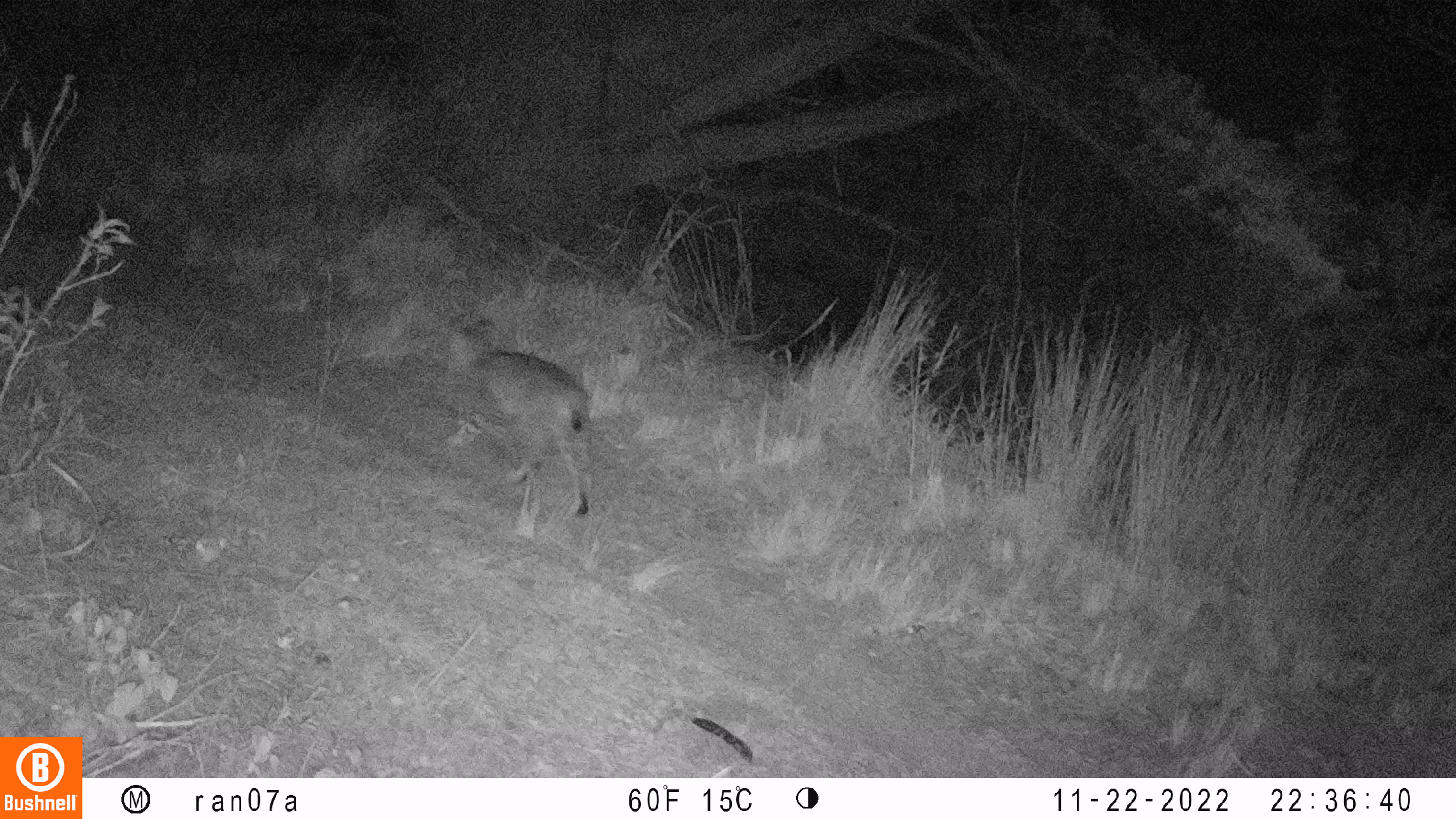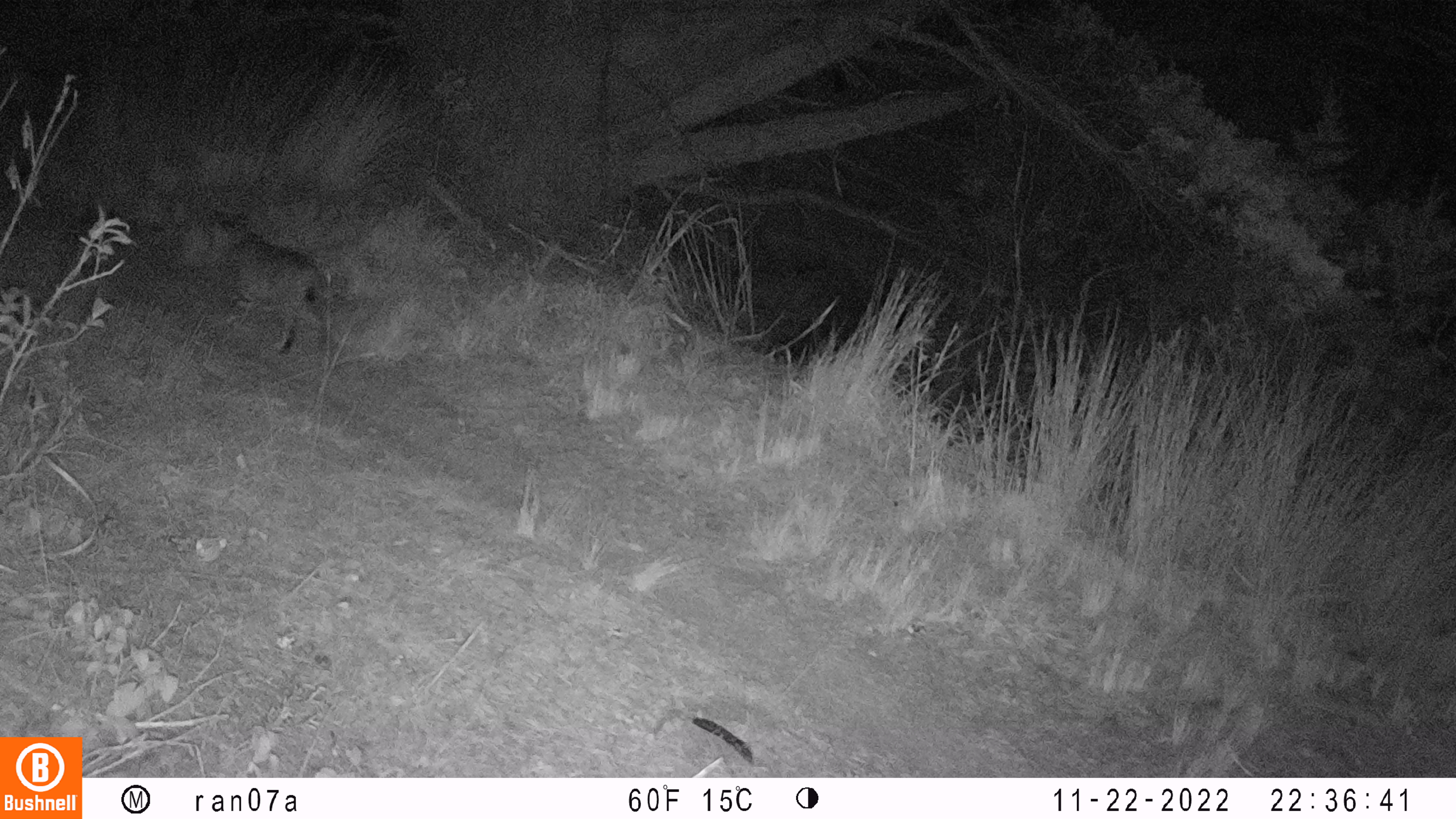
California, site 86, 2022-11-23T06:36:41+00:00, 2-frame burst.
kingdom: Animalia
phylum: Chordata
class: Mammalia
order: Carnivora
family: Felidae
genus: Lynx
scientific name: Lynx rufus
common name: bobcat